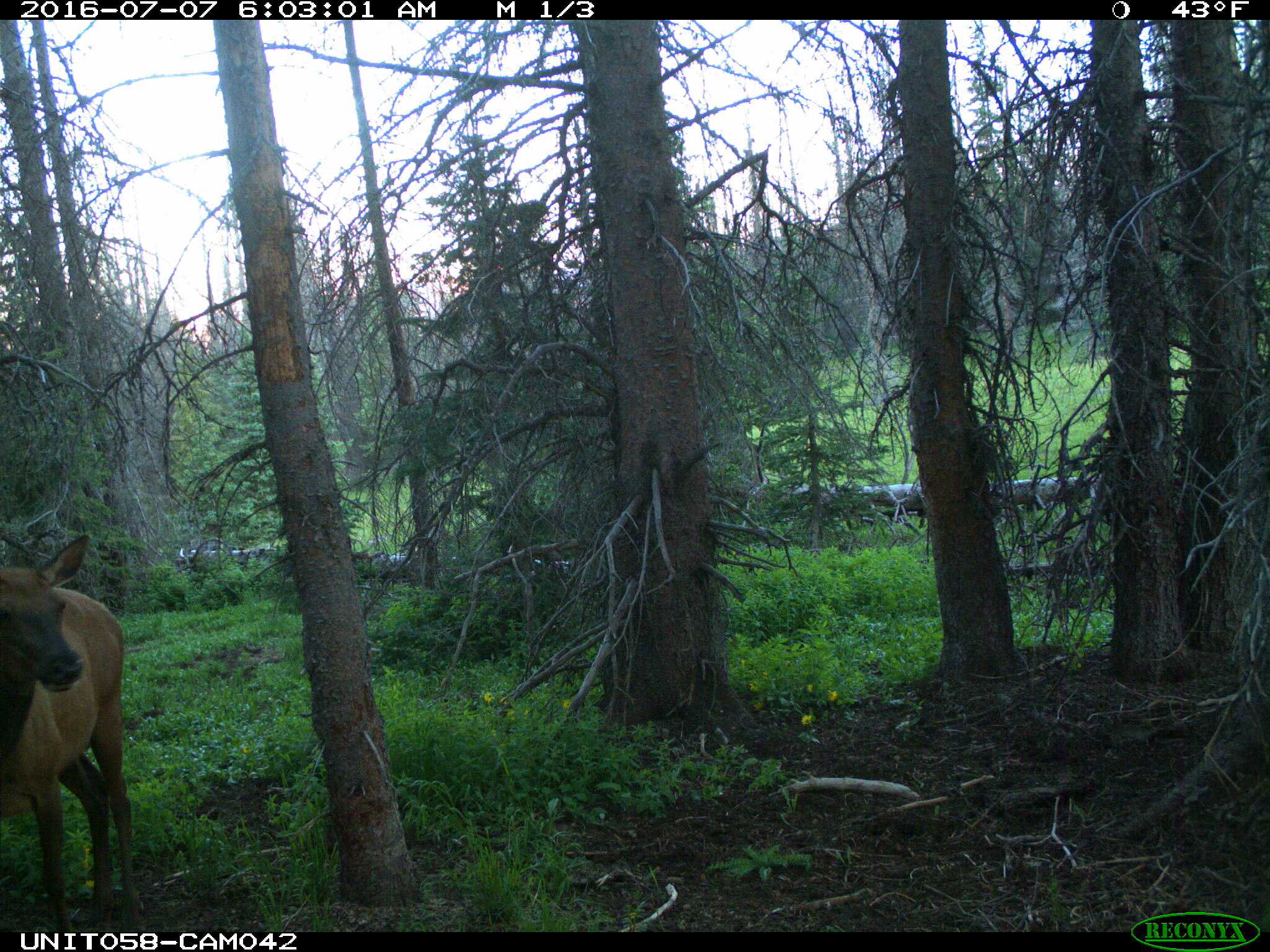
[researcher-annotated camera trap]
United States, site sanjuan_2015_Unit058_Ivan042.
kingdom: Animalia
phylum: Chordata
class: Mammalia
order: Artiodactyla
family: Cervidae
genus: Cervus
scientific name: Cervus elaphus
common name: red deer